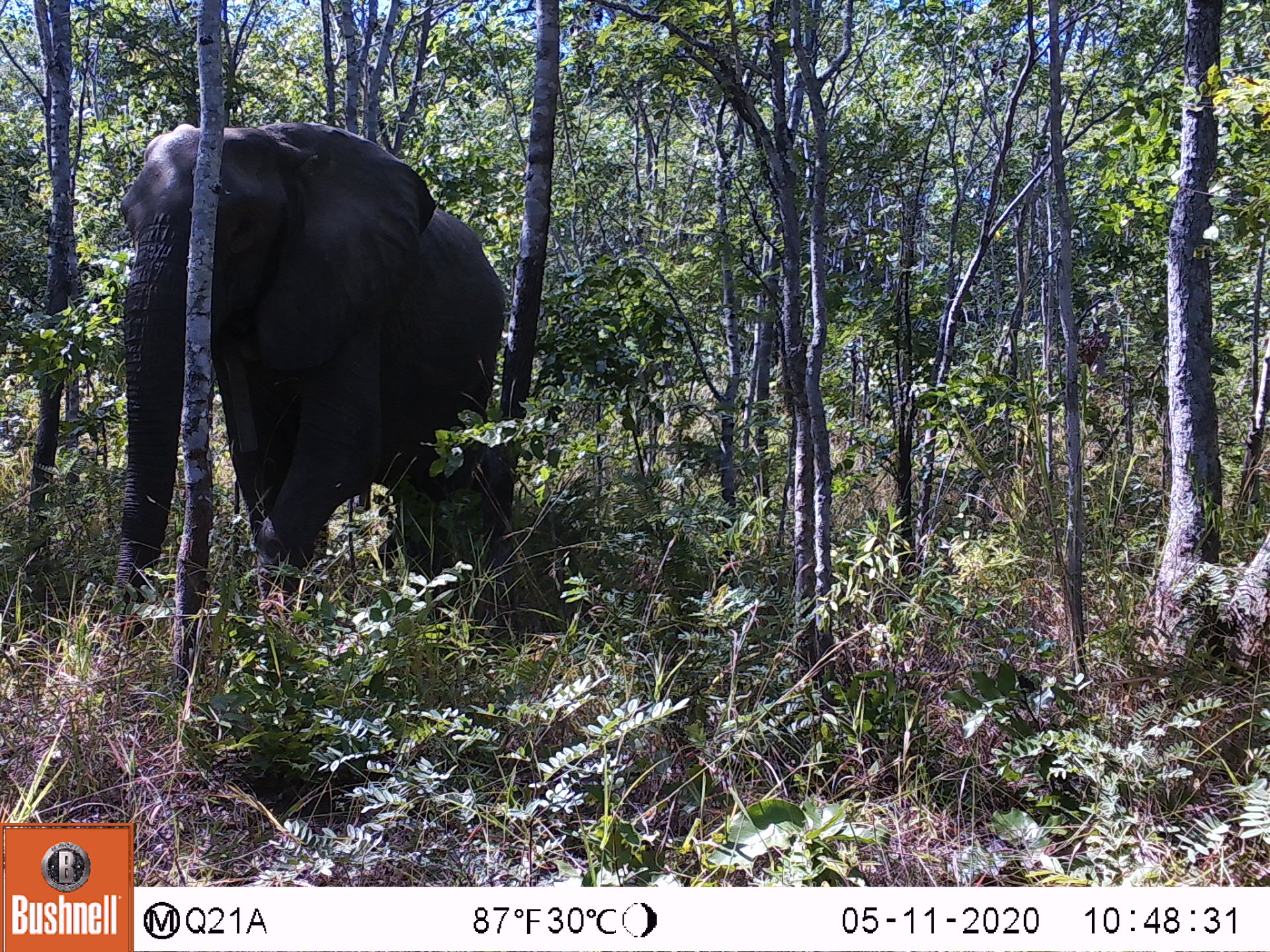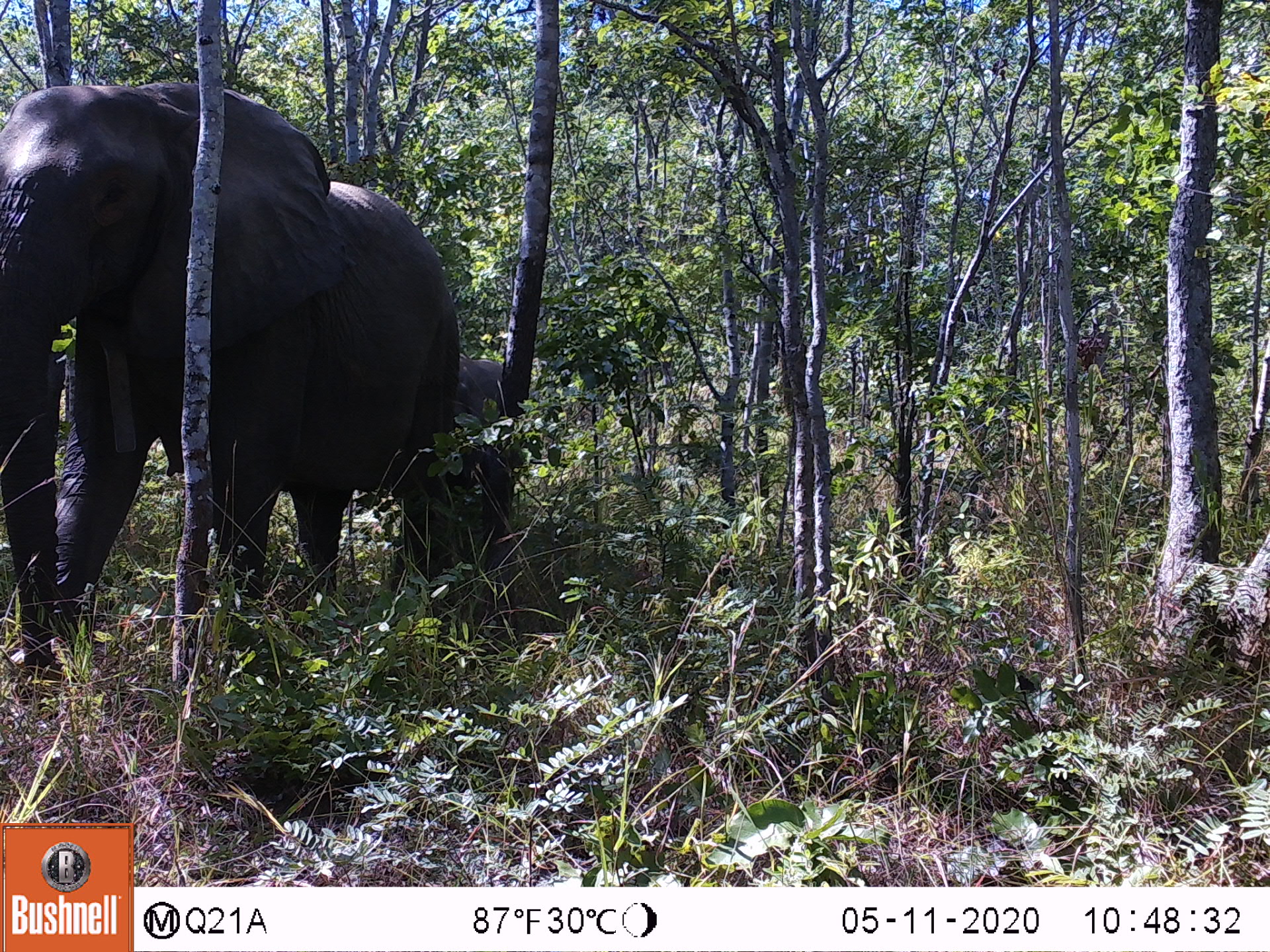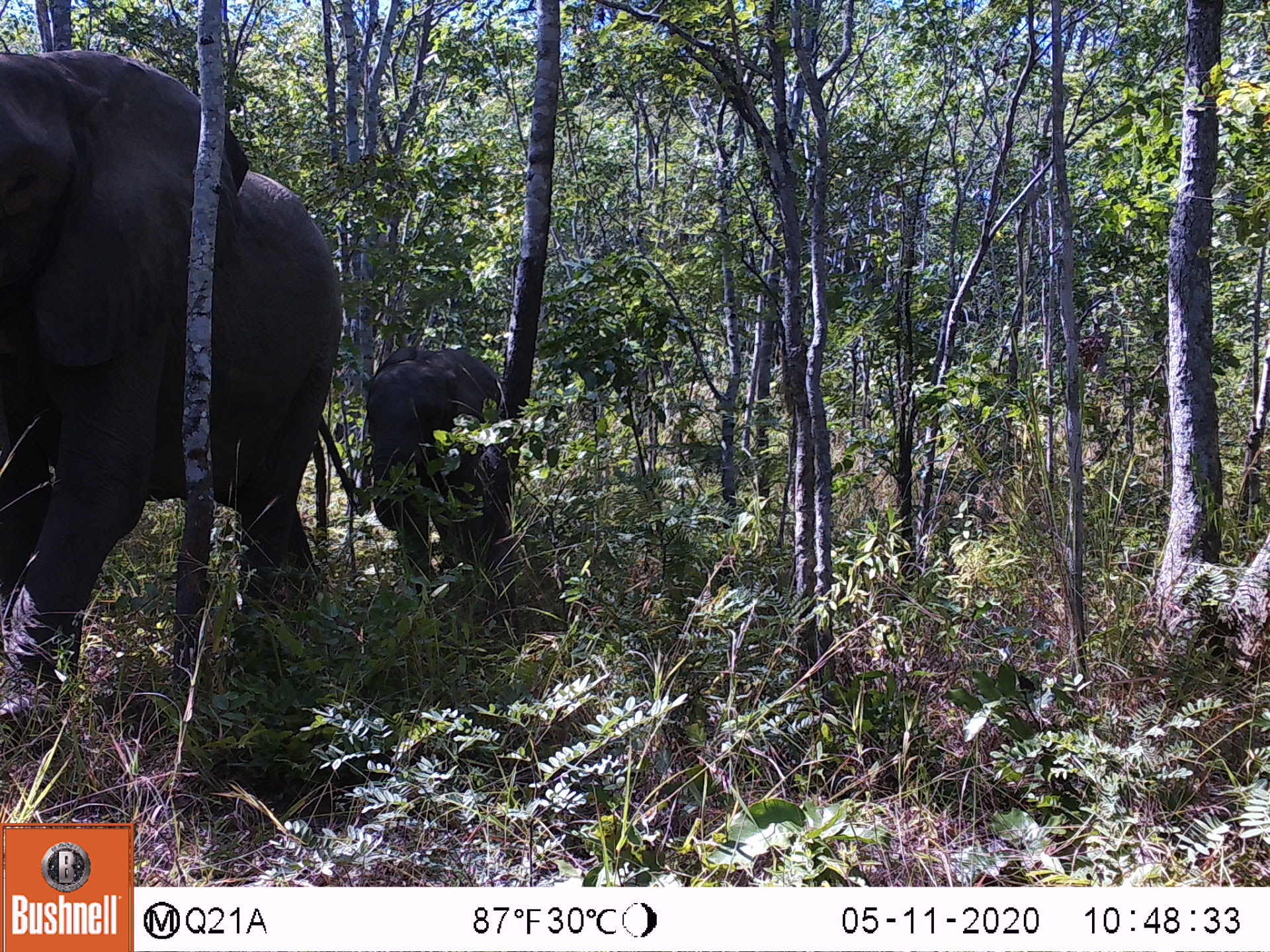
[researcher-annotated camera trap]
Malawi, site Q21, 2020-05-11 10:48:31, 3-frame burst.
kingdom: Animalia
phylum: Chordata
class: Mammalia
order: Proboscidea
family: Elephantidae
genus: Loxodonta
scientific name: Loxodonta africana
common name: african savanna elephant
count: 1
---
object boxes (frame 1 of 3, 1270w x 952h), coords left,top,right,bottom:
african savanna elephant: 95,111,508,643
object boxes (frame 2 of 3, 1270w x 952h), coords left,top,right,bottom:
african savanna elephant: 0,73,466,677; 388,356,508,532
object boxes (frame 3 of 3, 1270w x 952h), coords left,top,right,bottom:
african savanna elephant: 0,41,351,760; 348,332,514,613